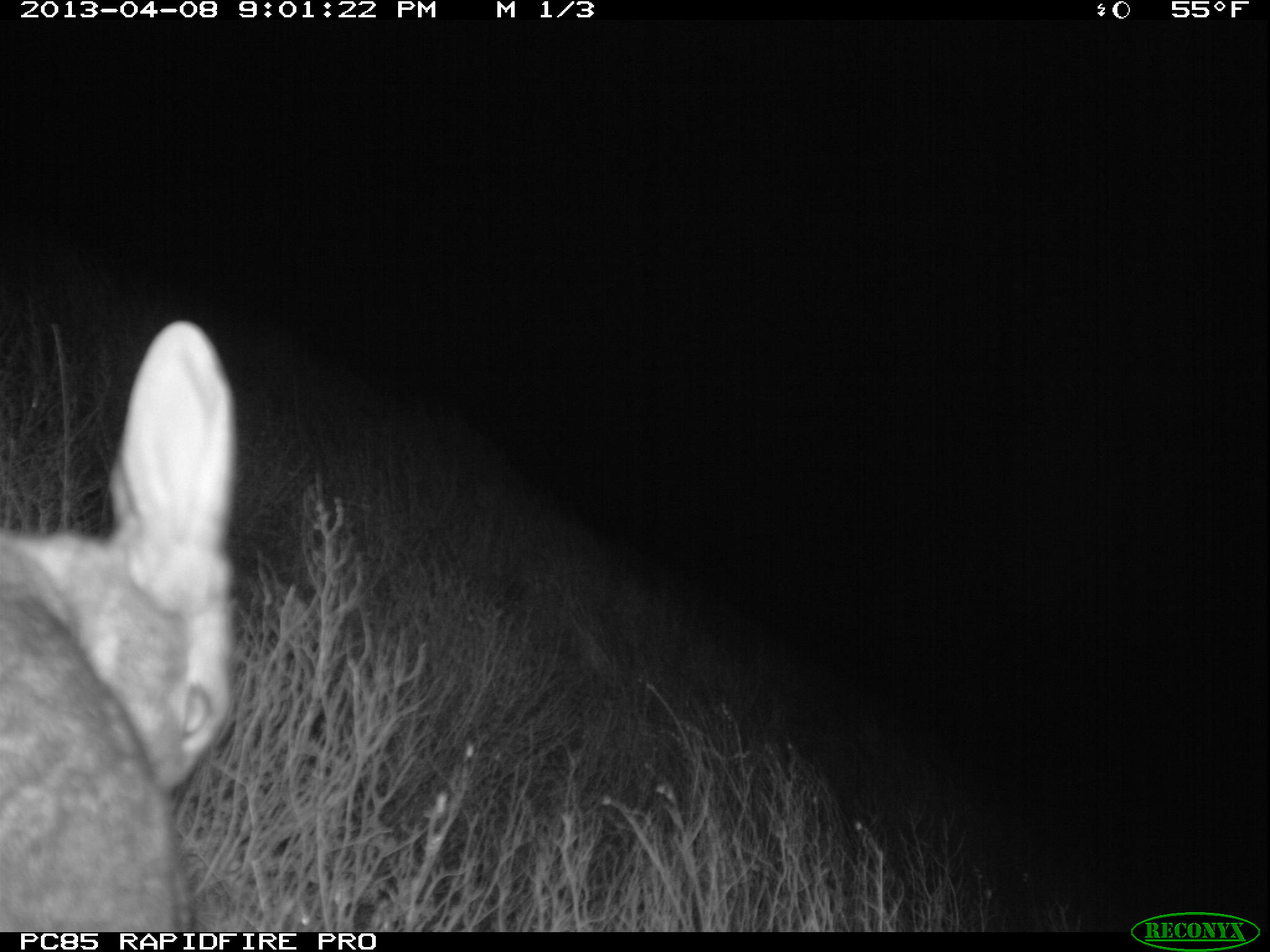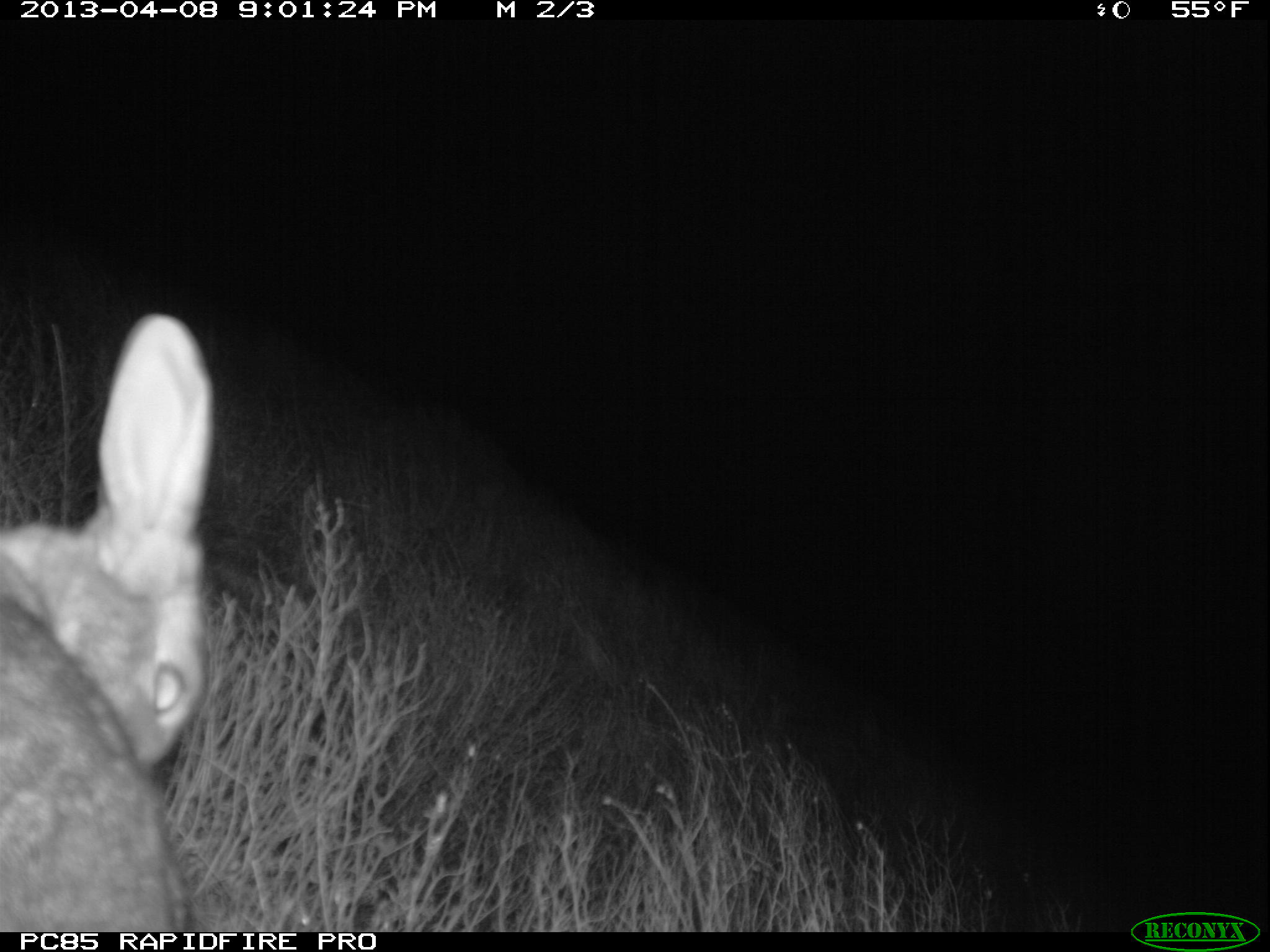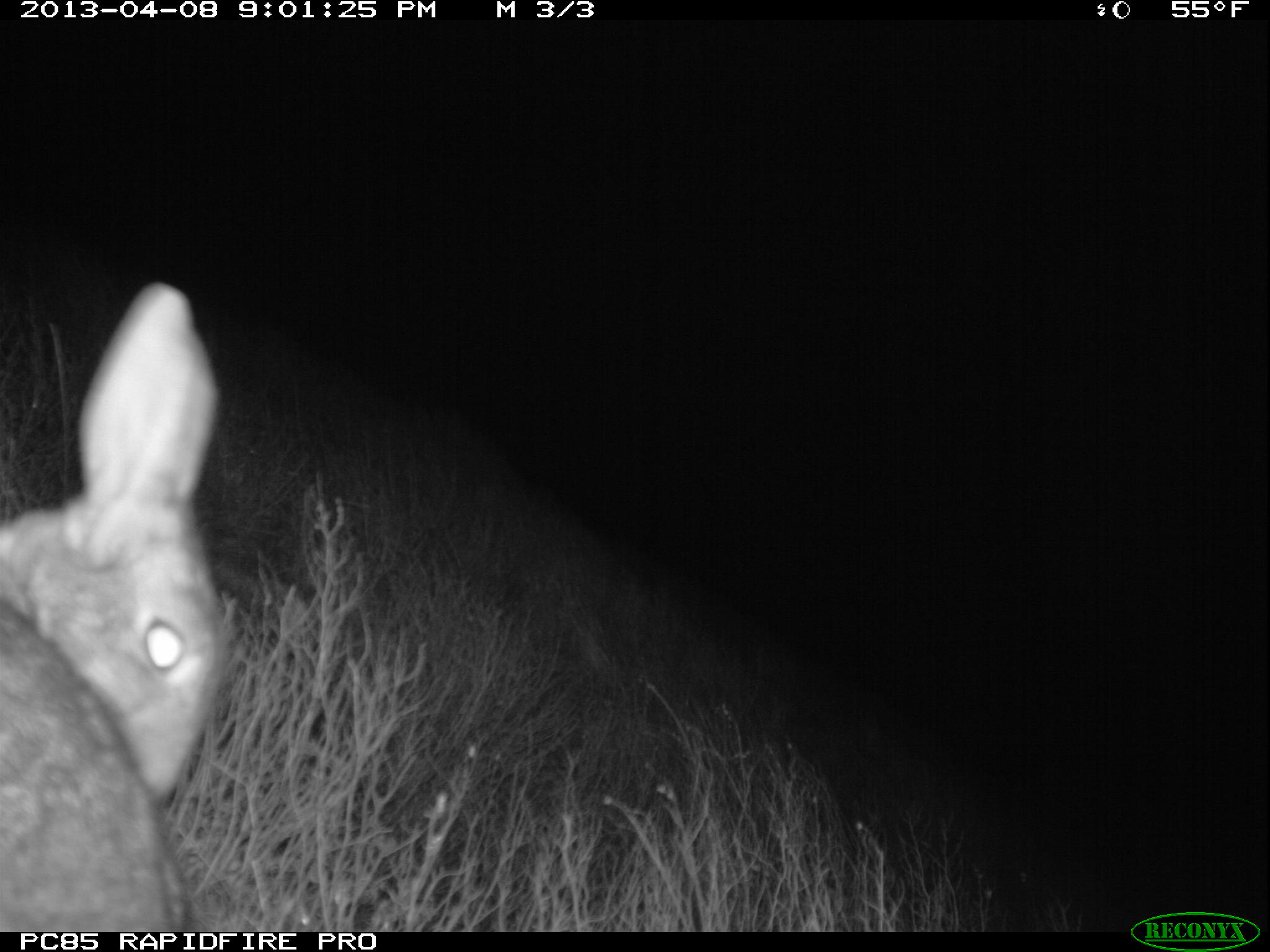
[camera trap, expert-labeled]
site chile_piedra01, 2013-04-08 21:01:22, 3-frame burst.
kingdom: Animalia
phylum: Chordata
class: Mammalia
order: Lagomorpha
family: Leporidae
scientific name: Leporidae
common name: rabbits and hares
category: rabbit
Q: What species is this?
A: Rabbit (rabbits and hares) (Leporidae).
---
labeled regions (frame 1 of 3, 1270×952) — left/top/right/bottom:
rabbit: 0/319/241/930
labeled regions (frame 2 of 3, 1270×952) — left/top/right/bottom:
rabbit: 0/308/216/928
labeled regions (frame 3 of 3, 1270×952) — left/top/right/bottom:
rabbit: 0/276/225/920